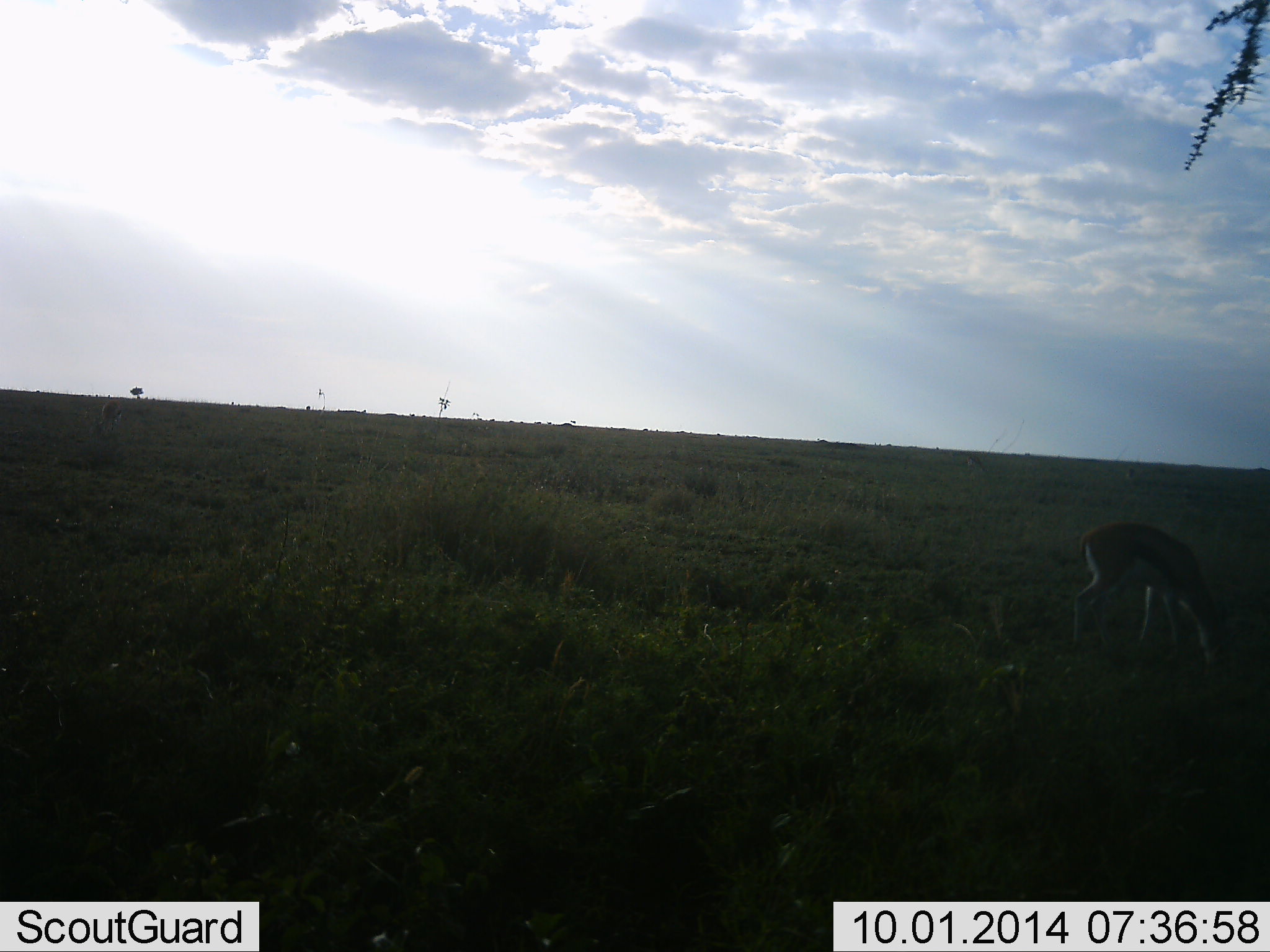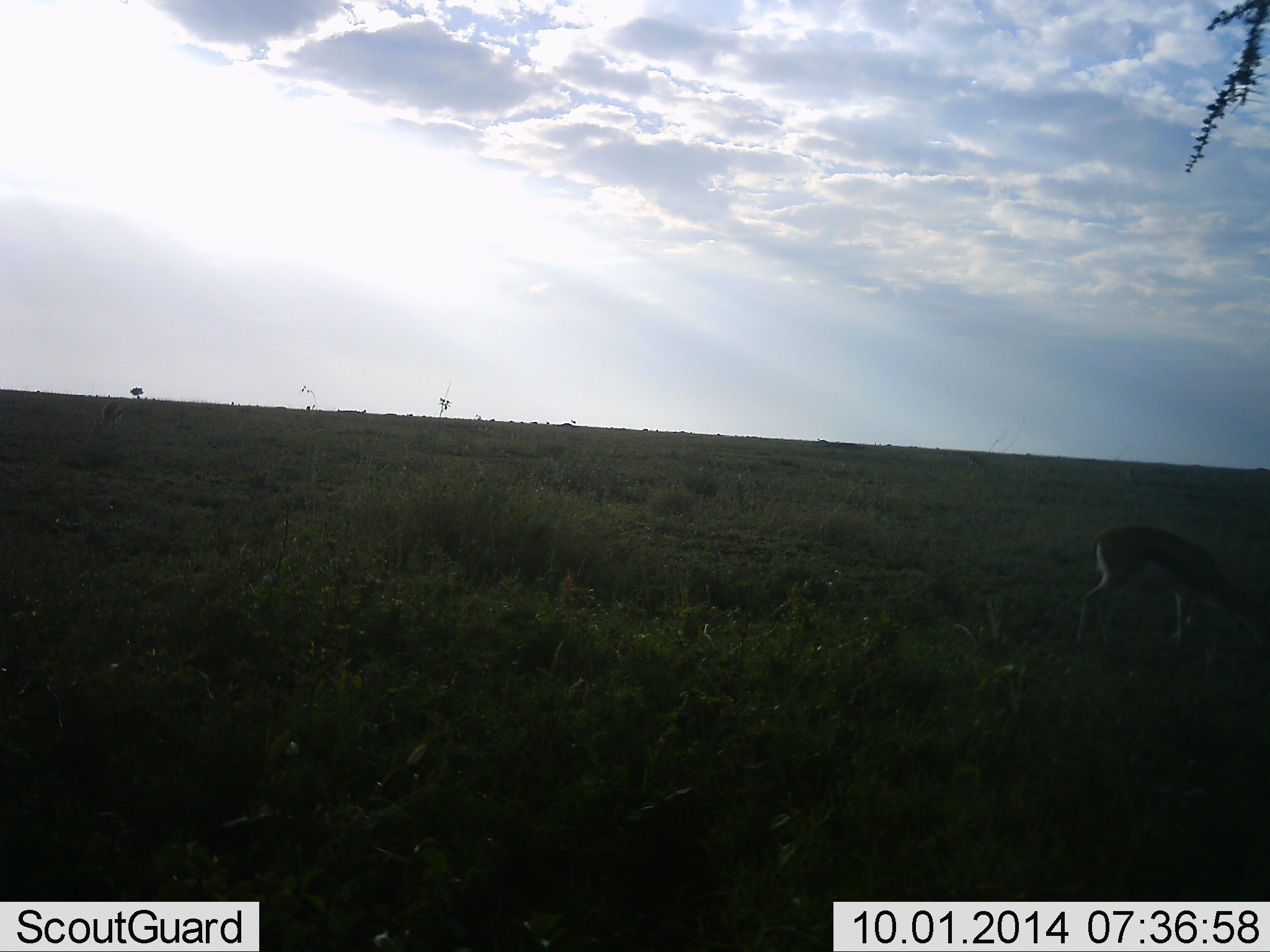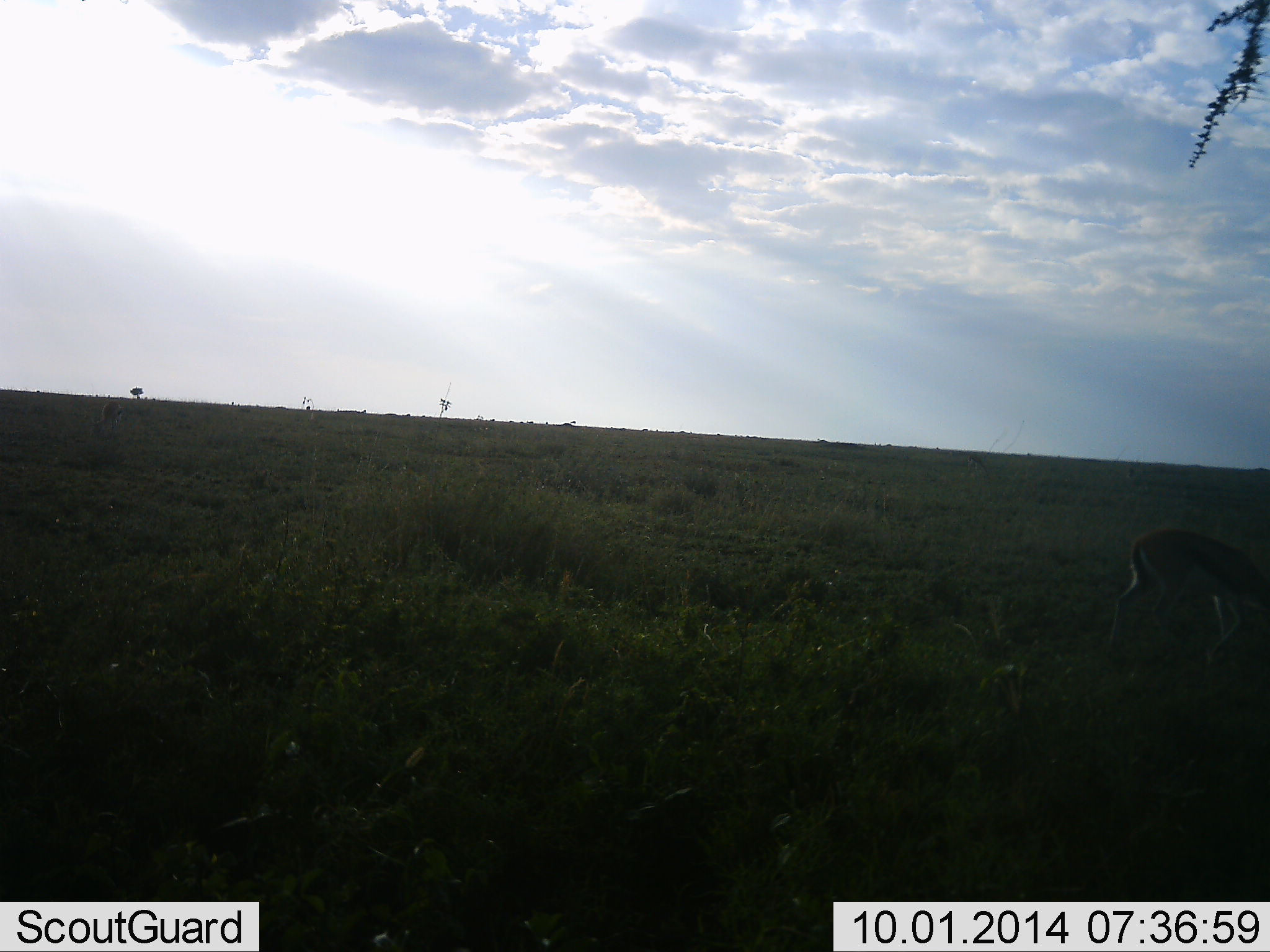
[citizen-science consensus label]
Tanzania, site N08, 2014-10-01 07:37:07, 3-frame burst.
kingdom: Animalia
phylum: Chordata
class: Mammalia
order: Artiodactyla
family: Bovidae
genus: Eudorcas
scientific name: Eudorcas thomsonii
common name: thomson's gazelle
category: gazellethomsons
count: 1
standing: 0%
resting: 0%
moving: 20%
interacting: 0%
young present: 0%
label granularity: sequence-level